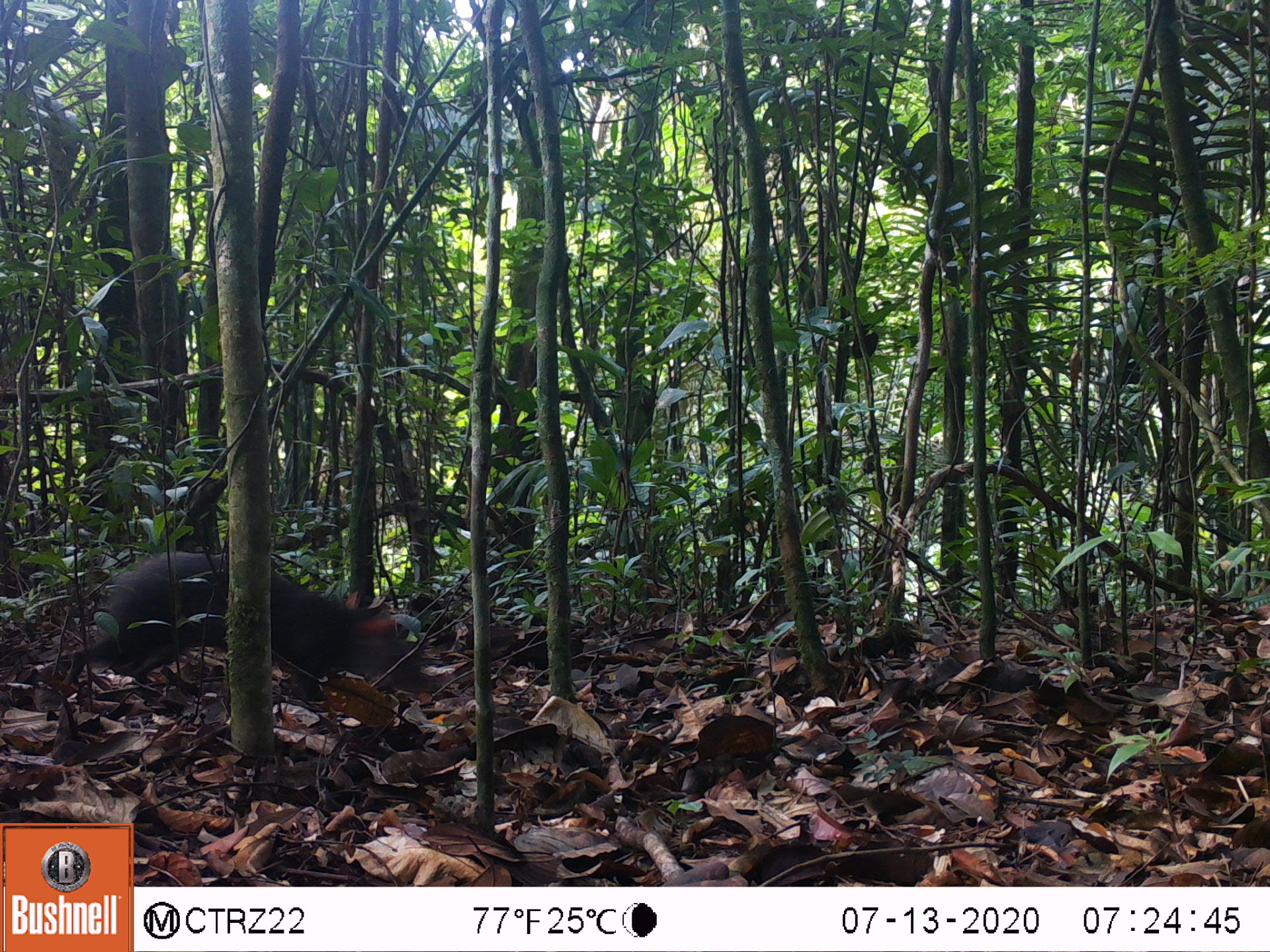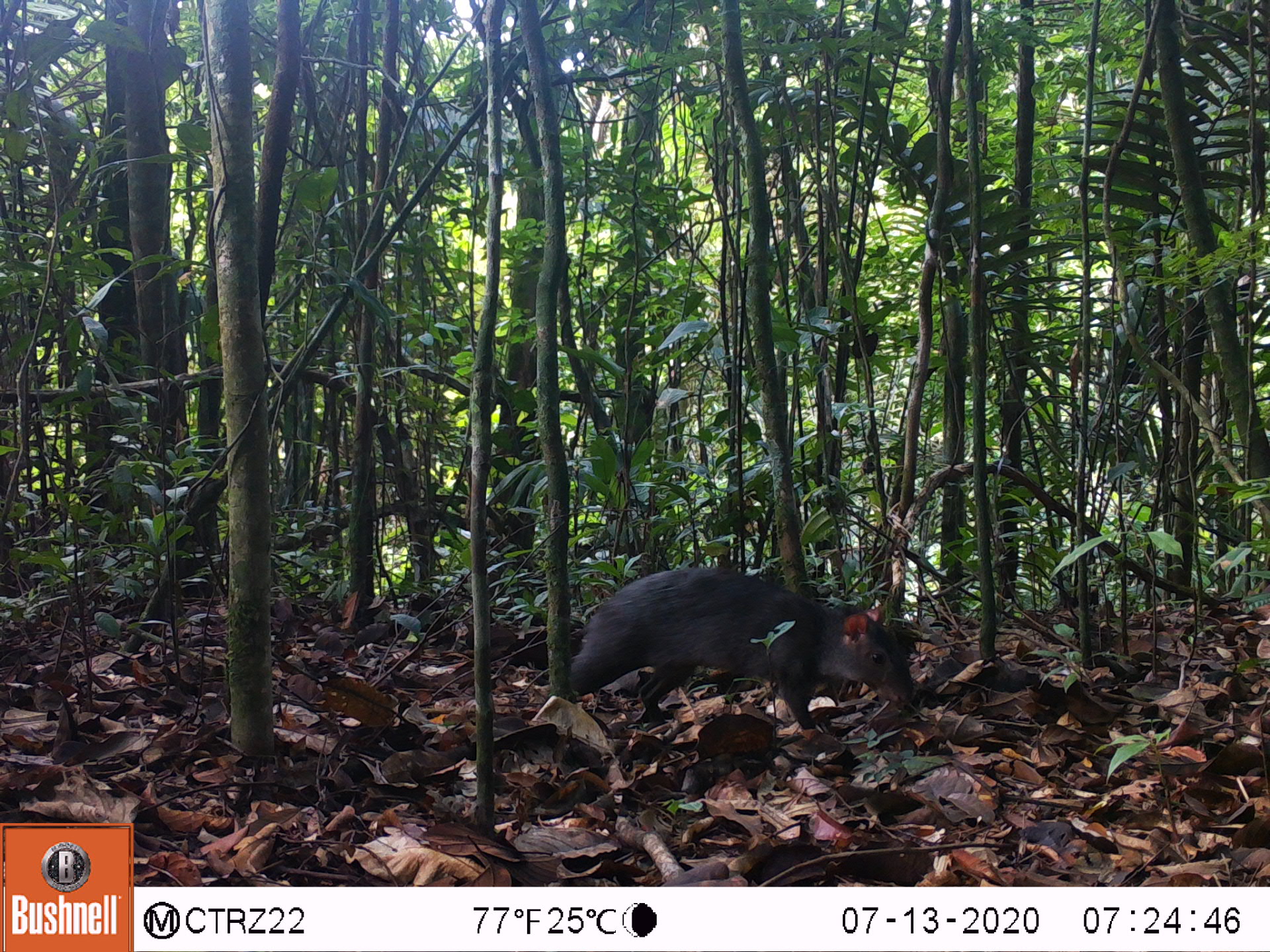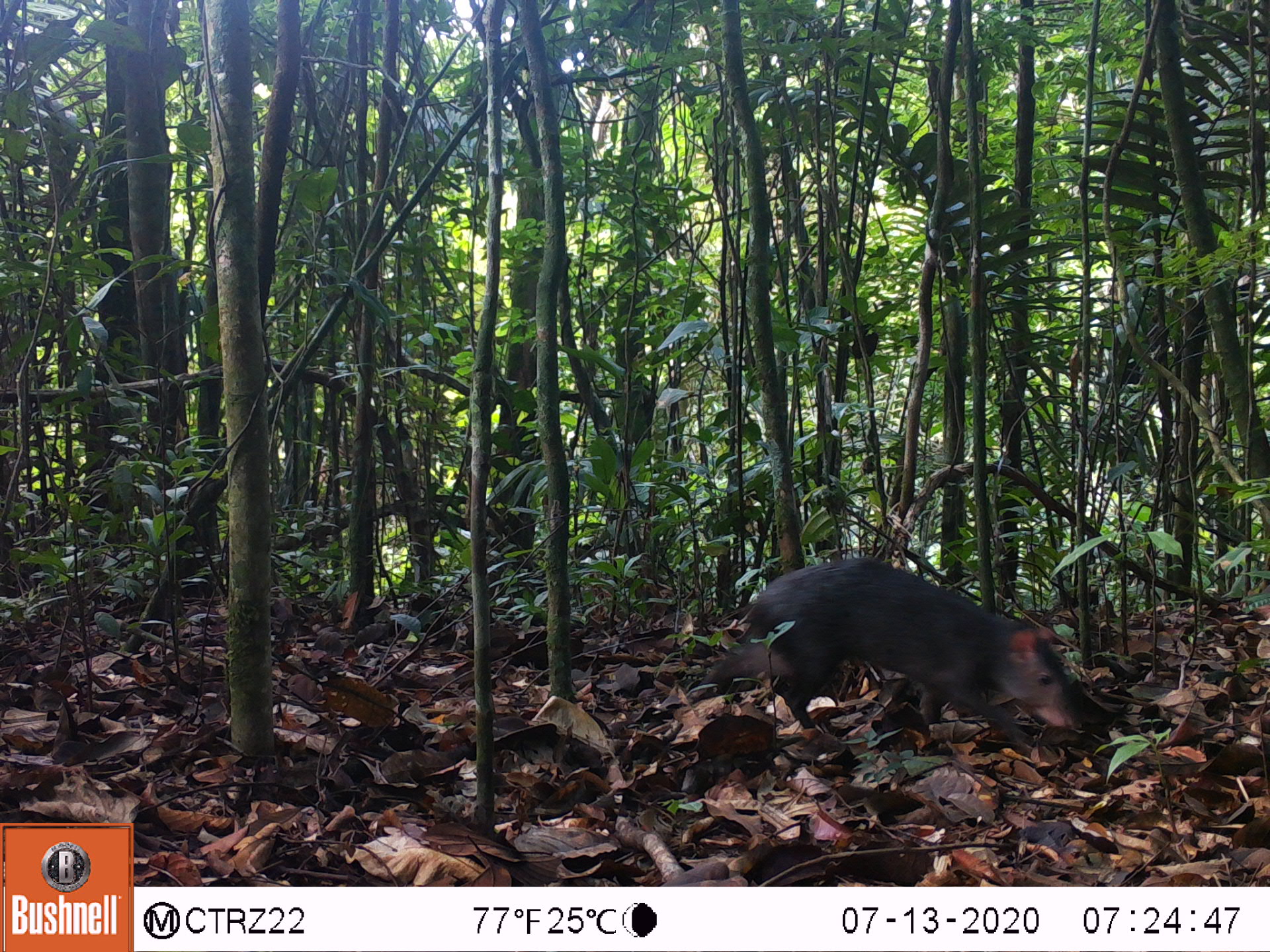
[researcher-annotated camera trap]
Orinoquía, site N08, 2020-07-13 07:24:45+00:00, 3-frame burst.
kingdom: Animalia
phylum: Chordata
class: Mammalia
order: Rodentia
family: Dasyproctidae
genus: Dasyprocta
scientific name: Dasyprocta fuliginosa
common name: black agouti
Black agouti (Dasyprocta fuliginosa).